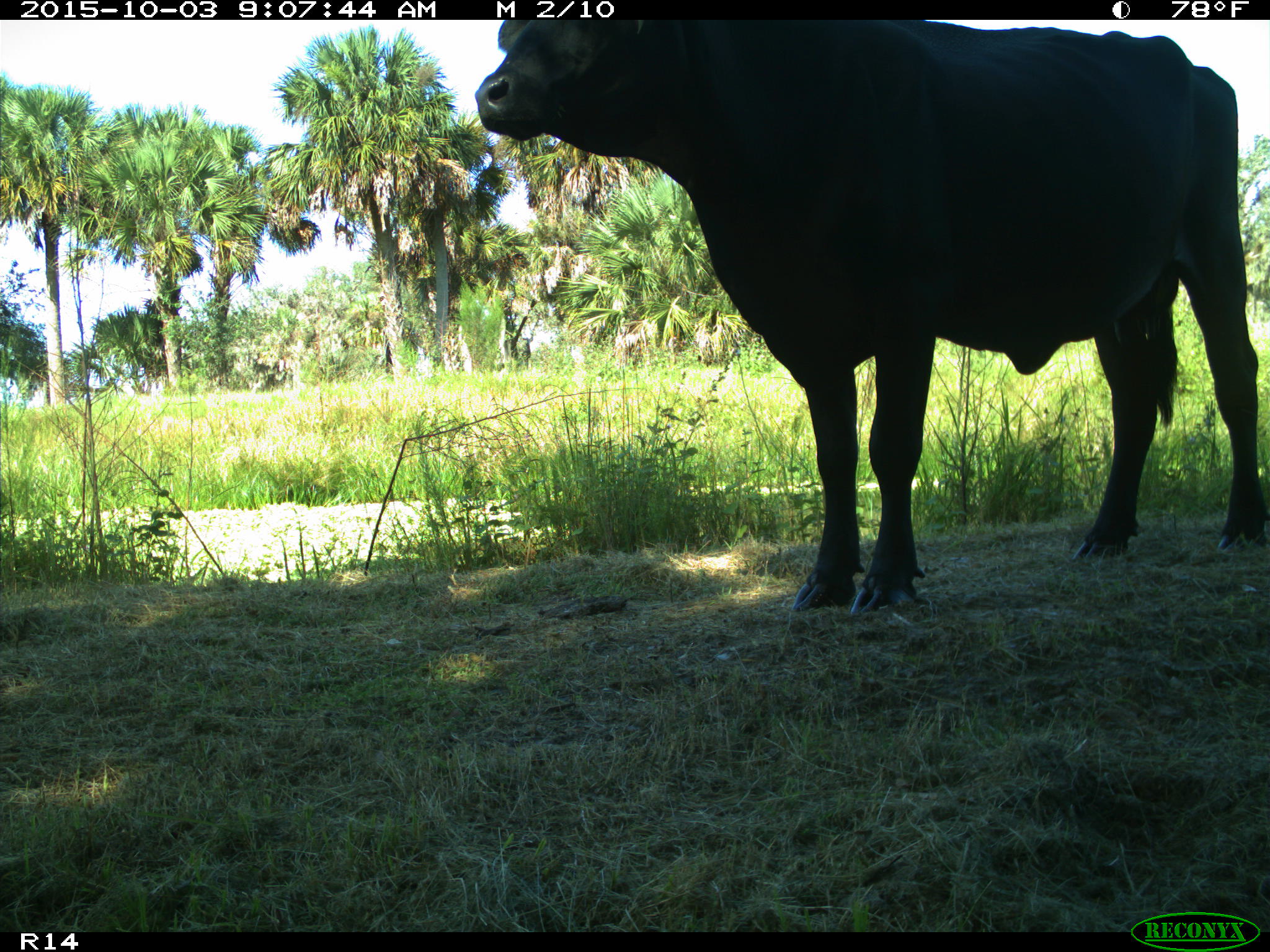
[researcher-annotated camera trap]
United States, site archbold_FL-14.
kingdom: Animalia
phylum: Chordata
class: Mammalia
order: Artiodactyla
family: Bovidae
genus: Bos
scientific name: Bos taurus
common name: domestic cow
Bos taurus (domestic cow).